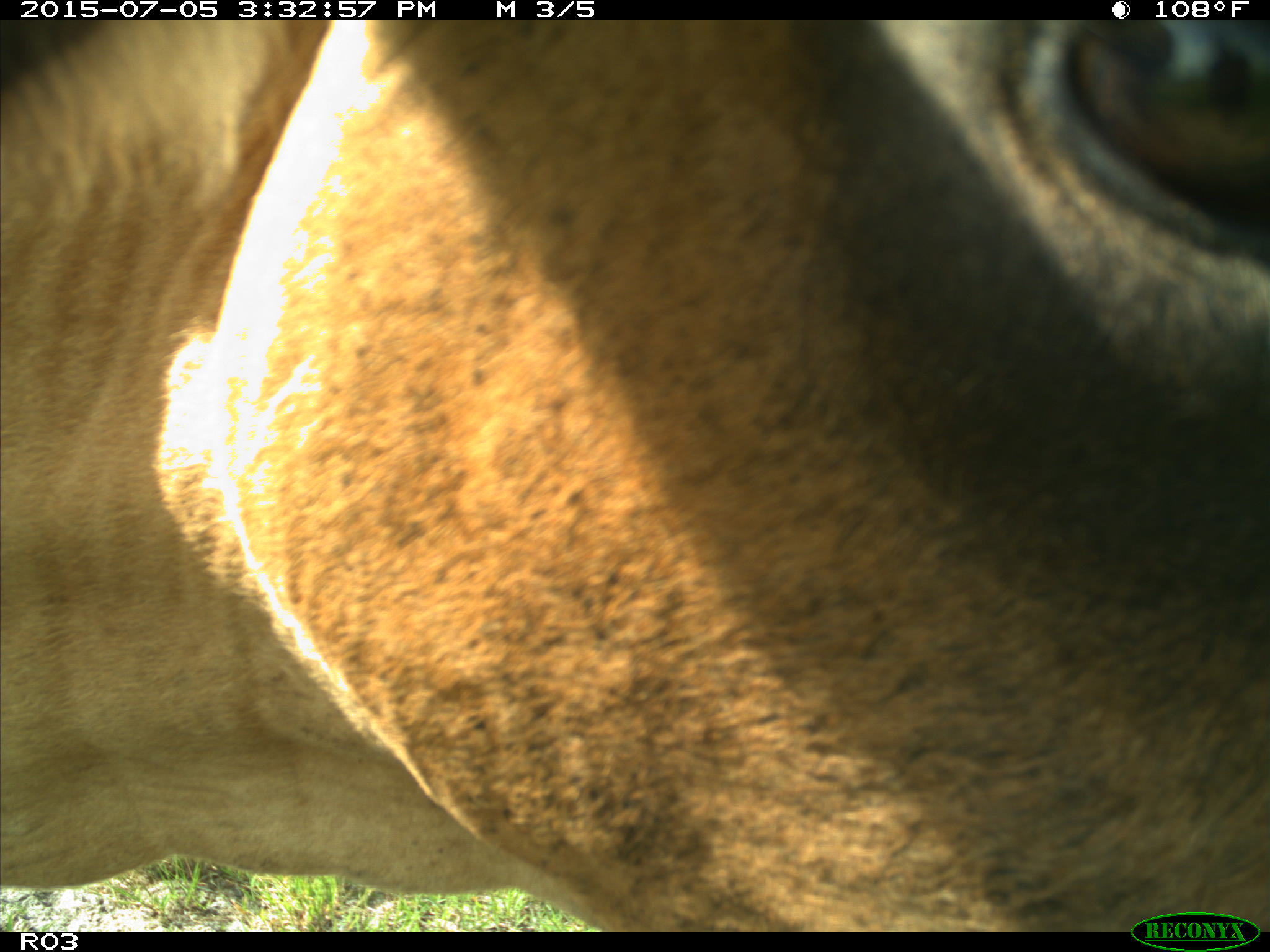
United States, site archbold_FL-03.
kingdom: Animalia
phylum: Chordata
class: Mammalia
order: Artiodactyla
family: Bovidae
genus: Bos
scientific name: Bos taurus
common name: domestic cow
Bos taurus (domestic cow).